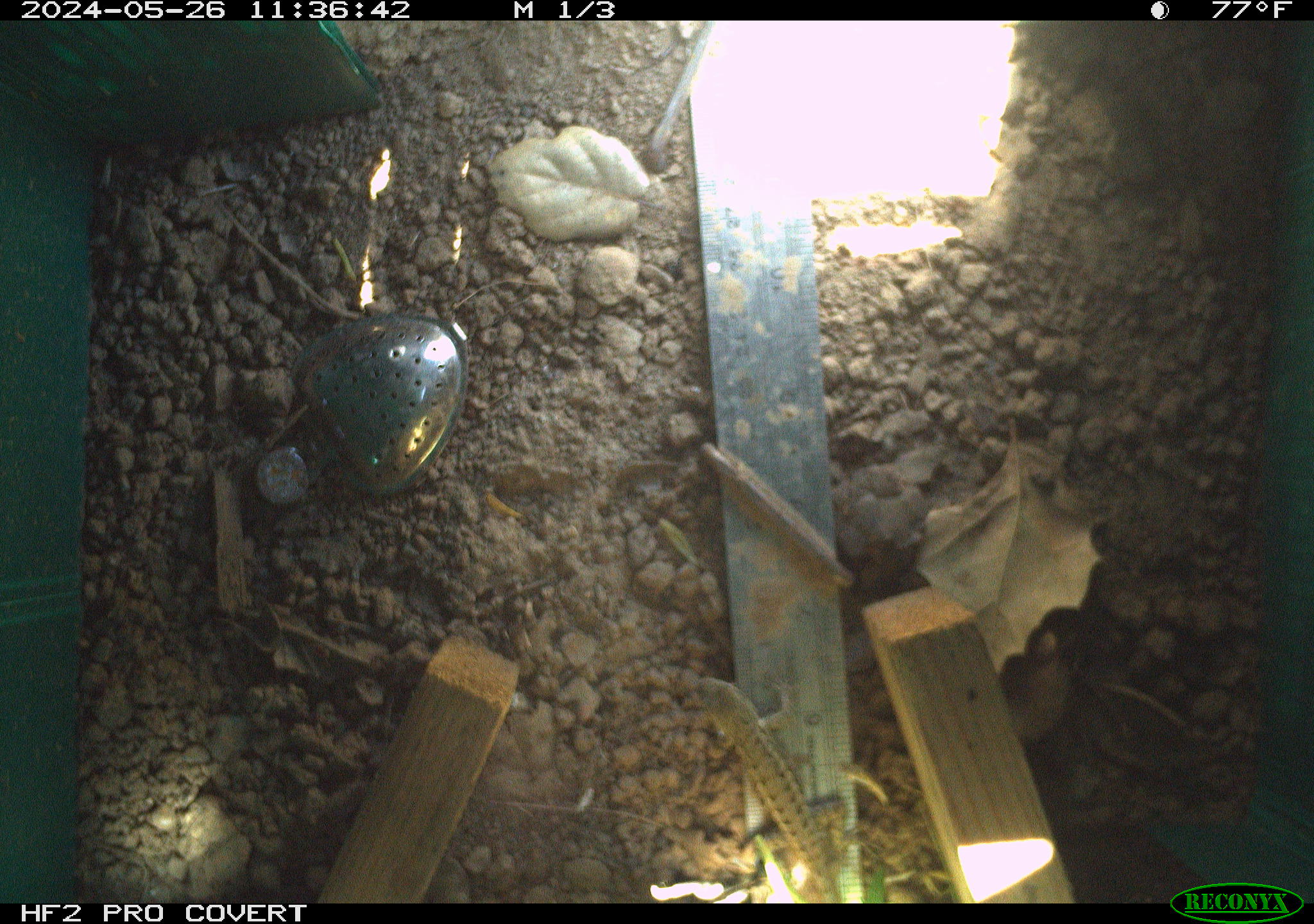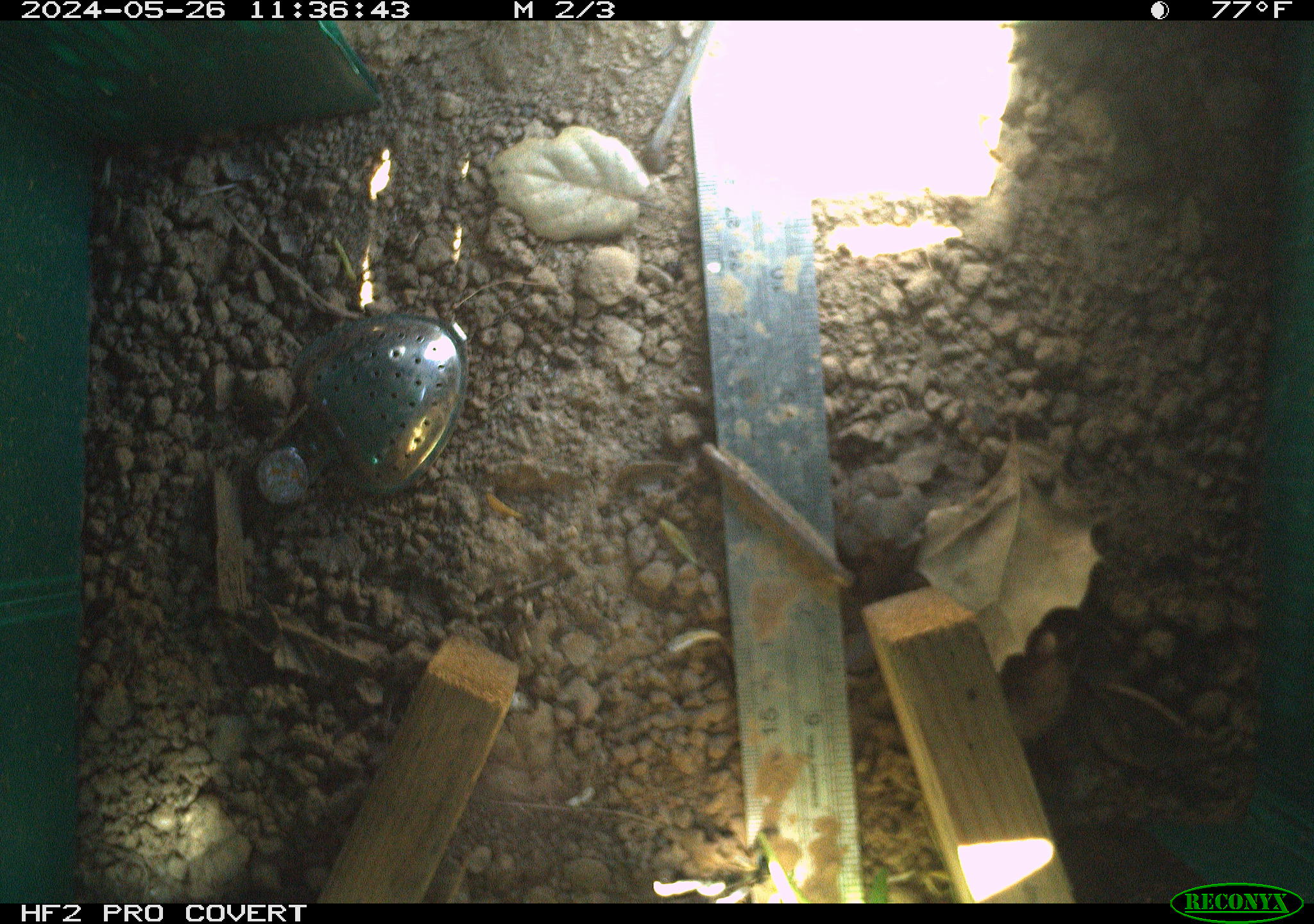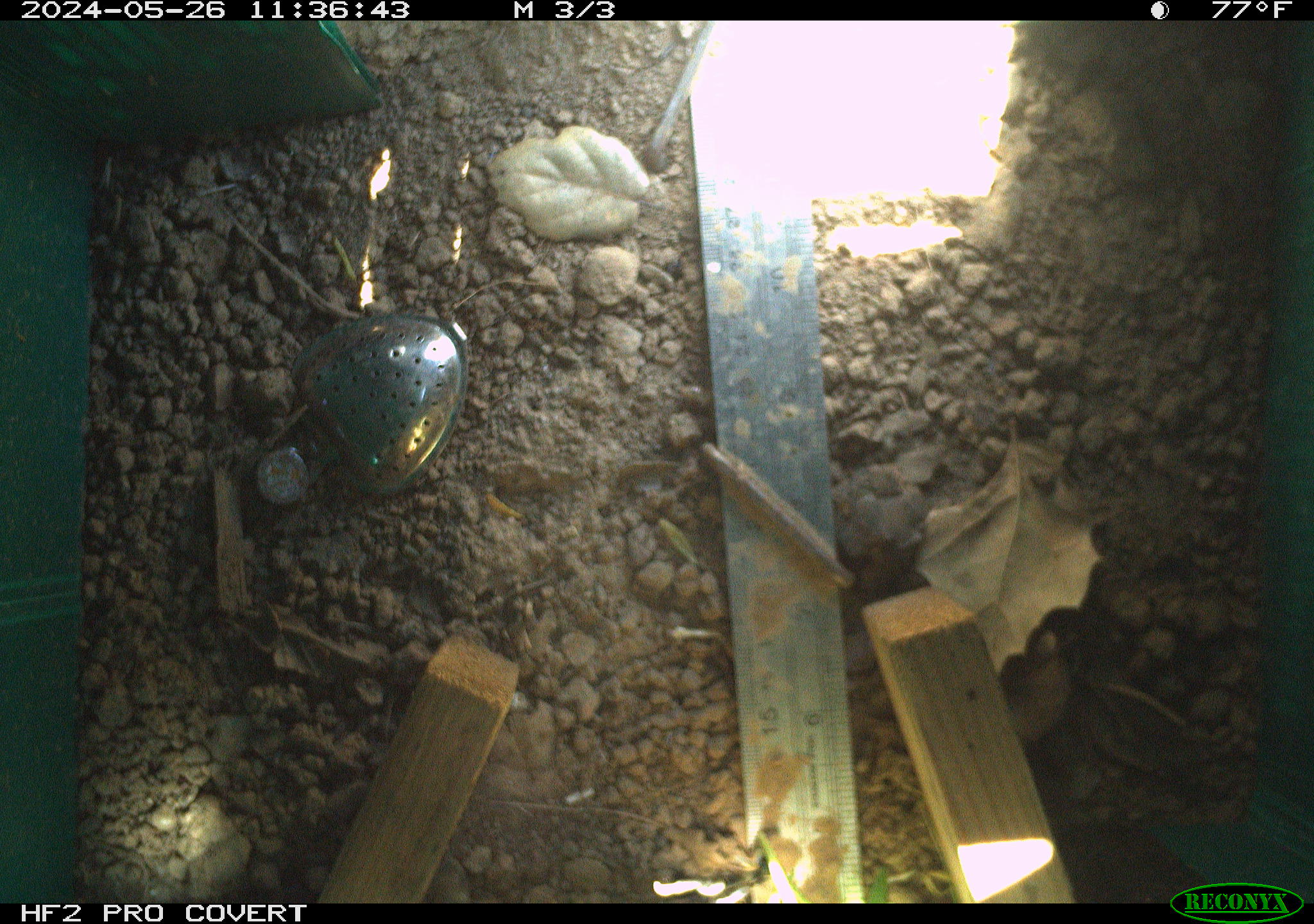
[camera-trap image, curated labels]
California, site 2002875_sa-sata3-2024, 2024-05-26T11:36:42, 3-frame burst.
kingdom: Animalia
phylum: Chordata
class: Reptilia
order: Squamata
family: Phrynosomatidae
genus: Sceloporus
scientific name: Sceloporus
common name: spiny lizards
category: sceloporus species